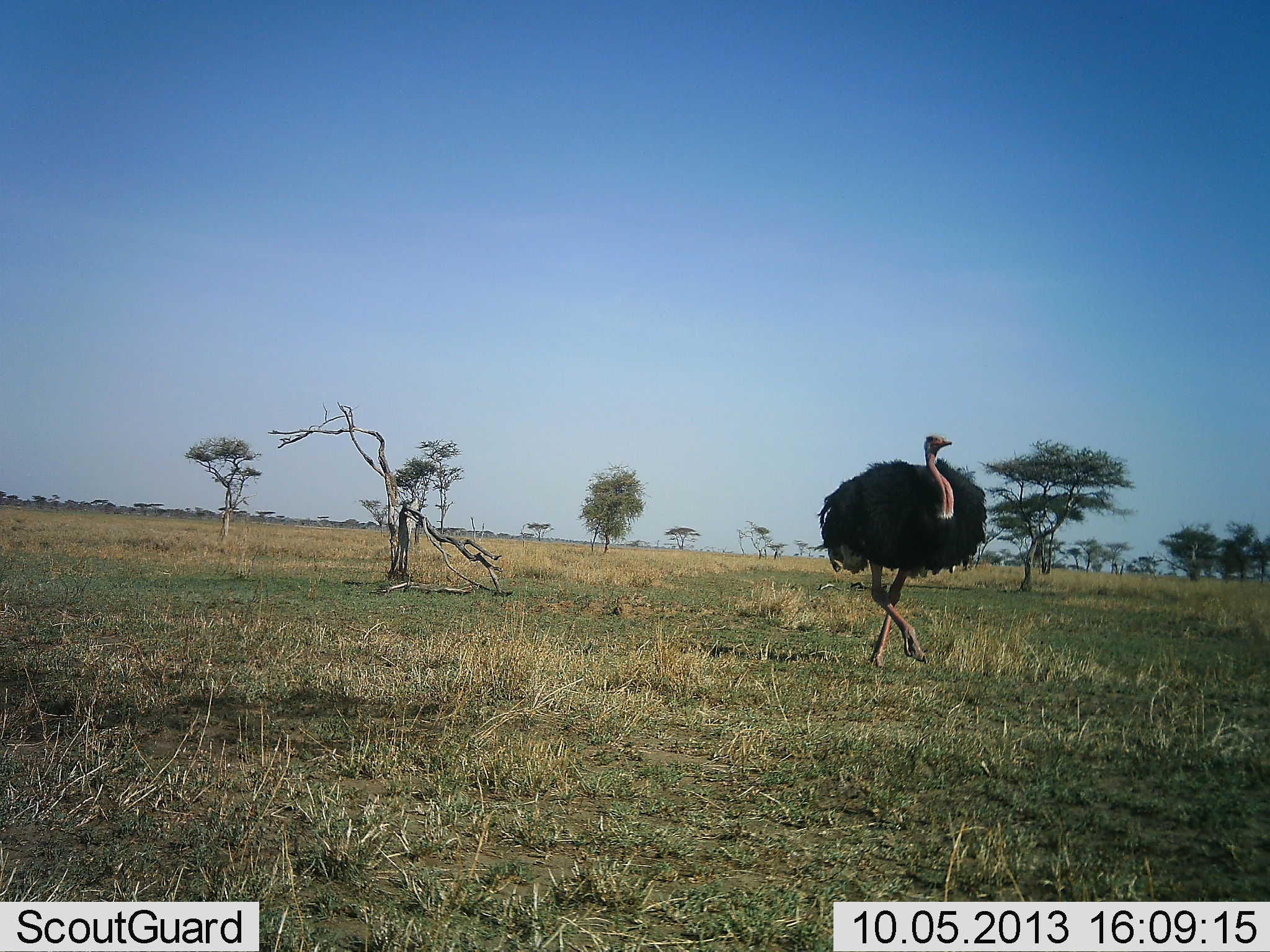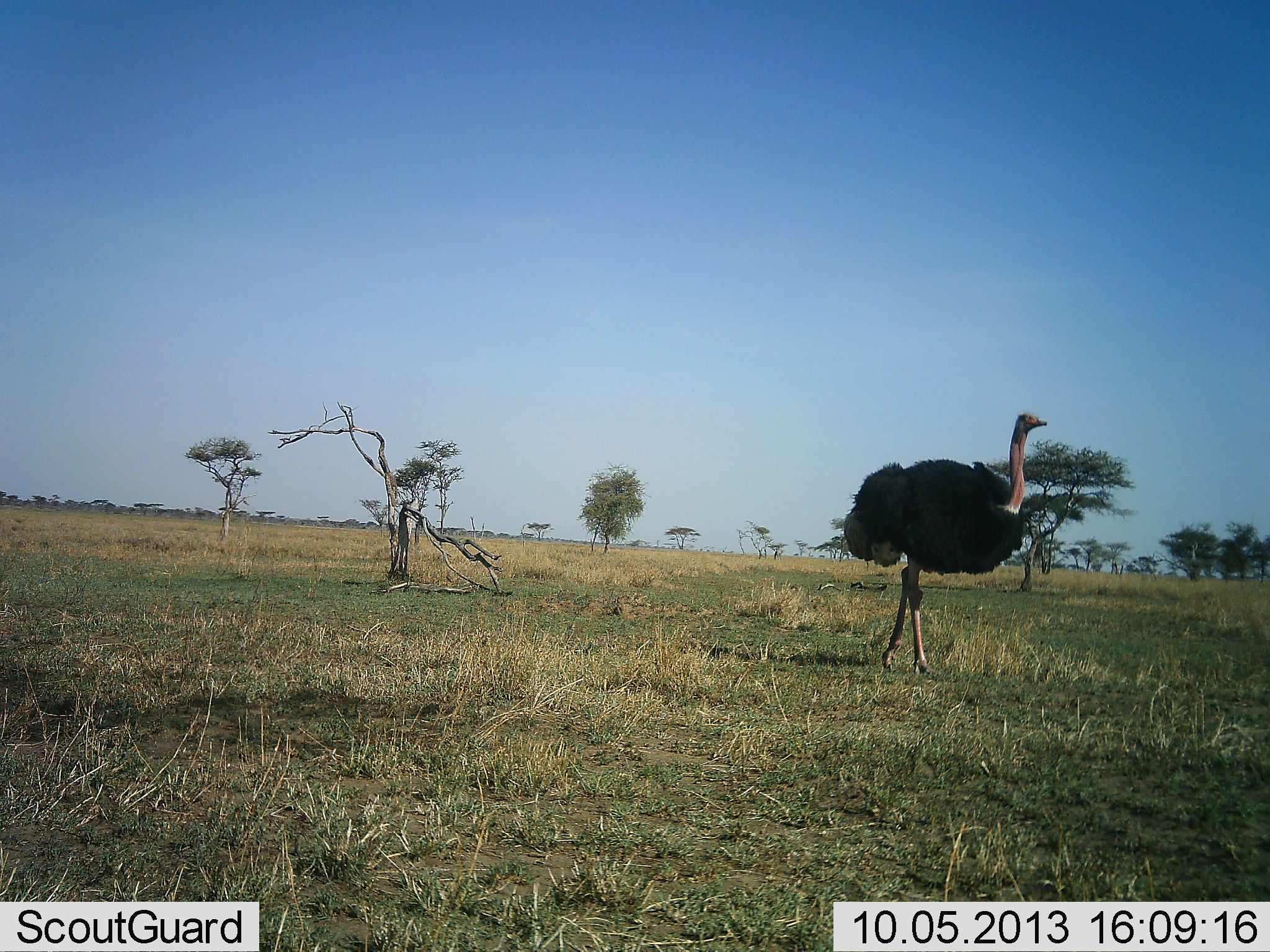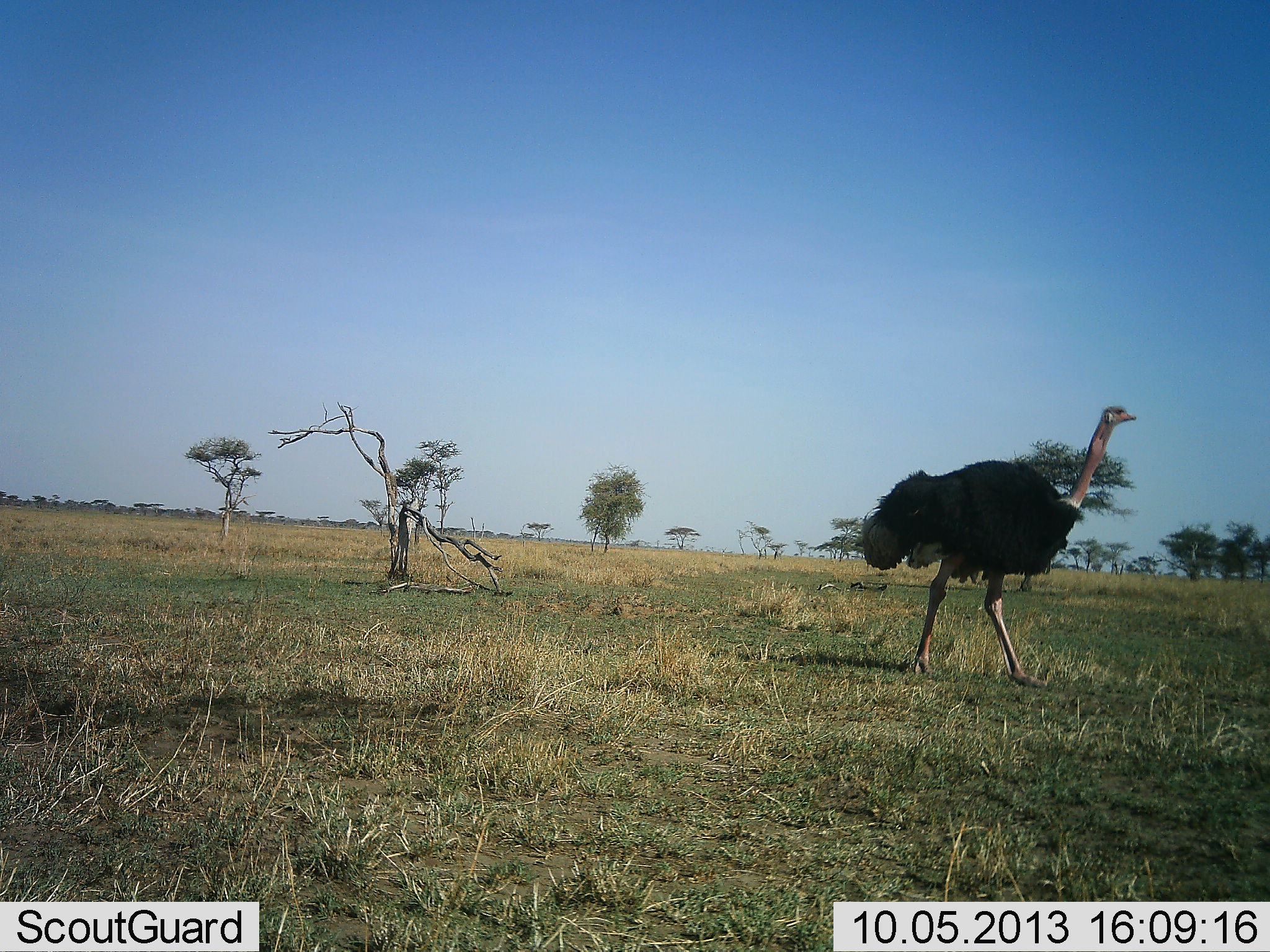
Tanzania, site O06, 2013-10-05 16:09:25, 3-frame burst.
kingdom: Animalia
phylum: Chordata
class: Aves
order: Struthioniformes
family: Struthionidae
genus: Struthio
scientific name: Struthio camelus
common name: ostrich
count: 1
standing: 6%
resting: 0%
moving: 94%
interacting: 0%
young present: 0%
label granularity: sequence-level